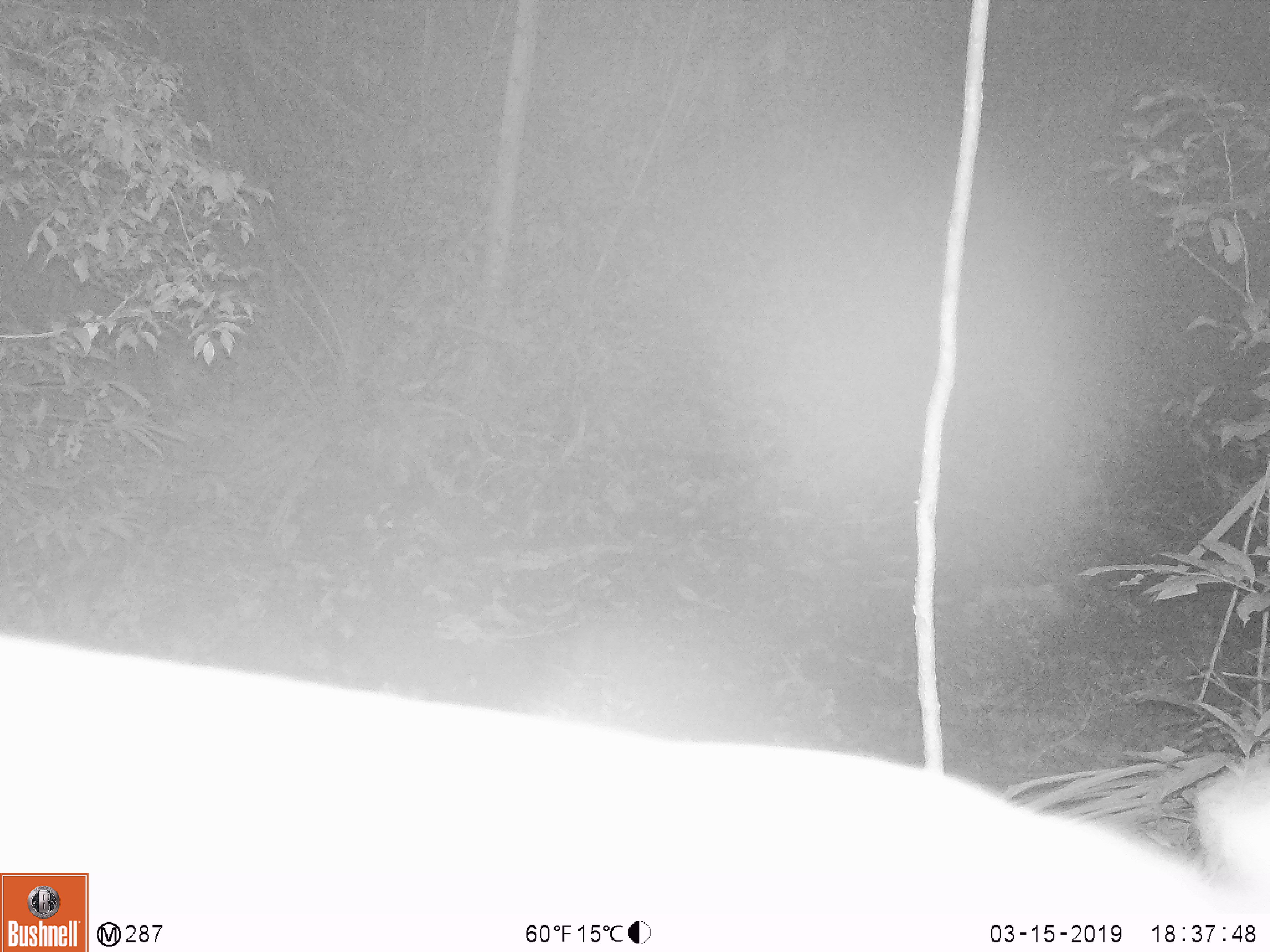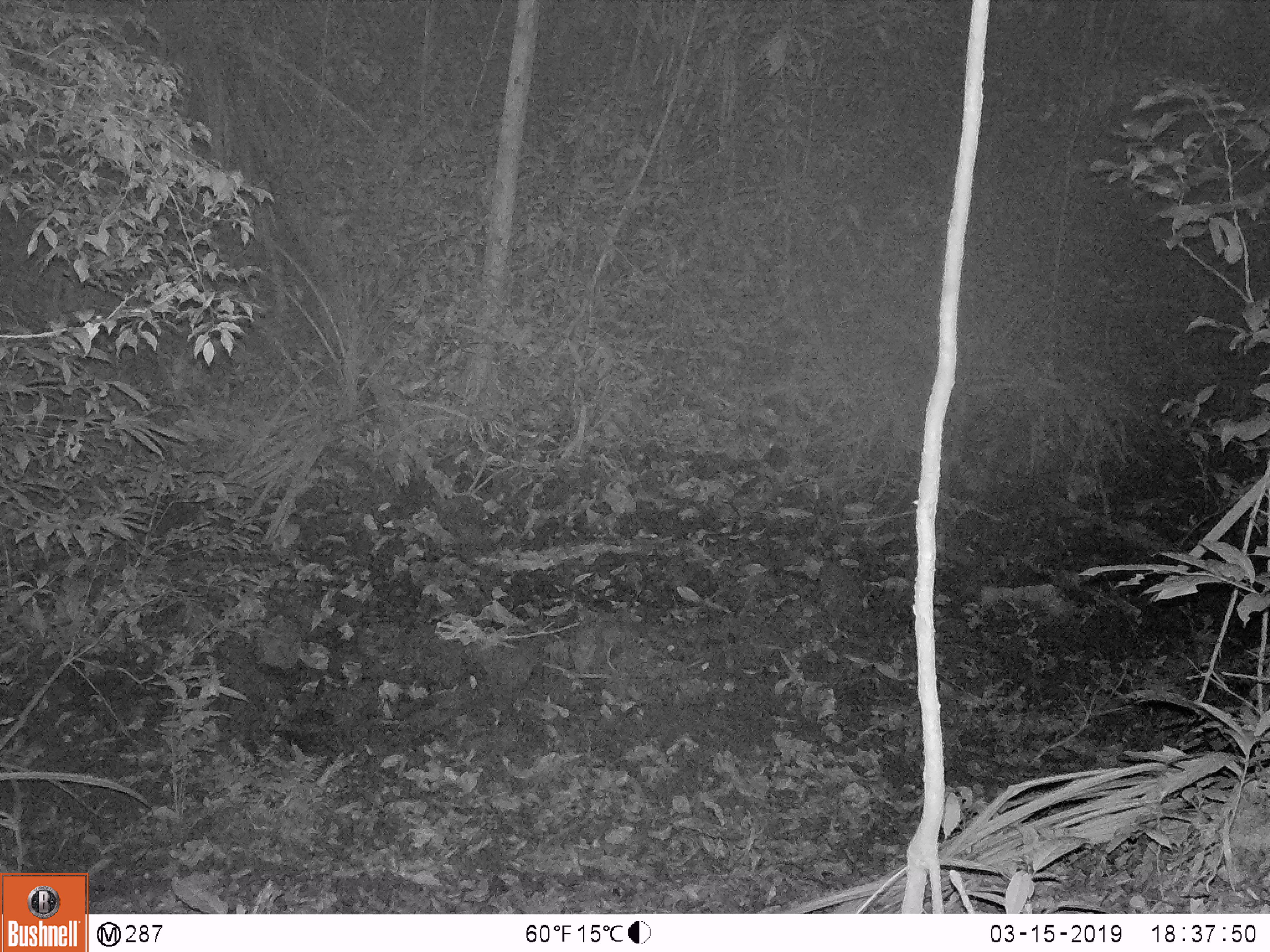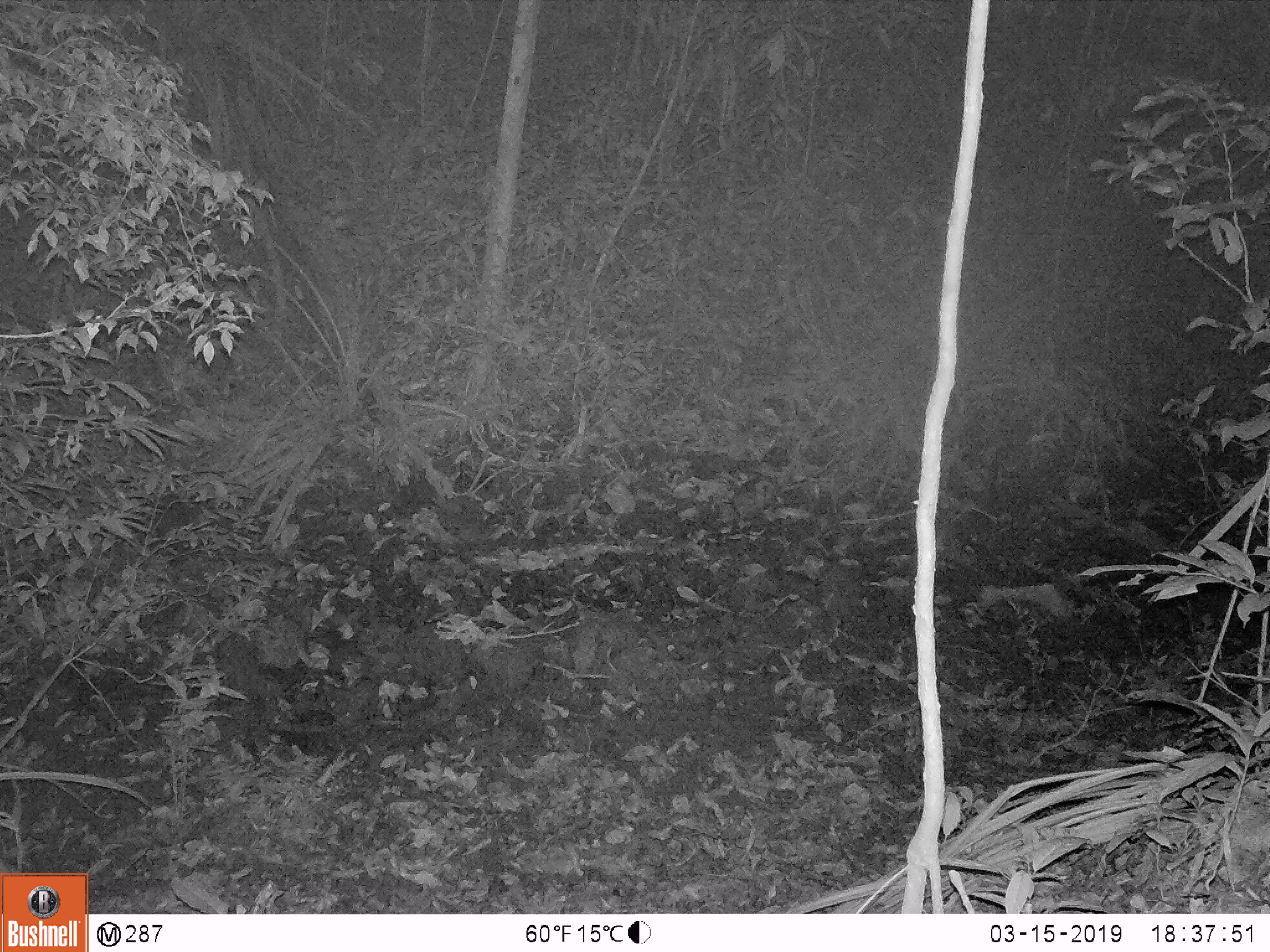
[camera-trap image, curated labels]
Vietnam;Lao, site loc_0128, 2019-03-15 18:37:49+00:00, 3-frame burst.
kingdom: Animalia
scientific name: Animalia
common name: animal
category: unidentified animal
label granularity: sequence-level